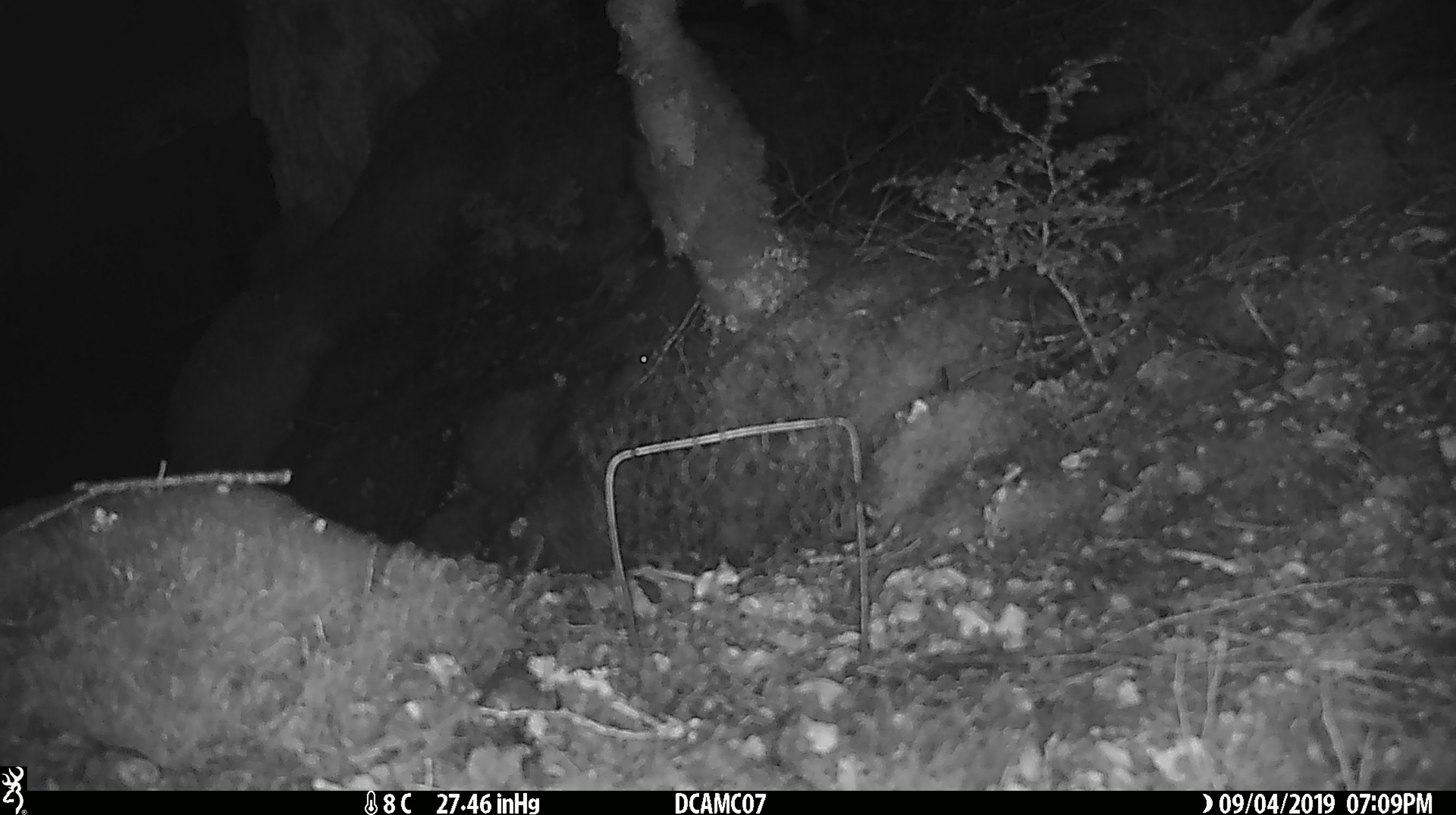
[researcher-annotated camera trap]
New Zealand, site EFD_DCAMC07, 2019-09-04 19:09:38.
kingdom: Animalia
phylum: Chordata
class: Mammalia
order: Rodentia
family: Muridae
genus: Mus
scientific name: Mus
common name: mouse